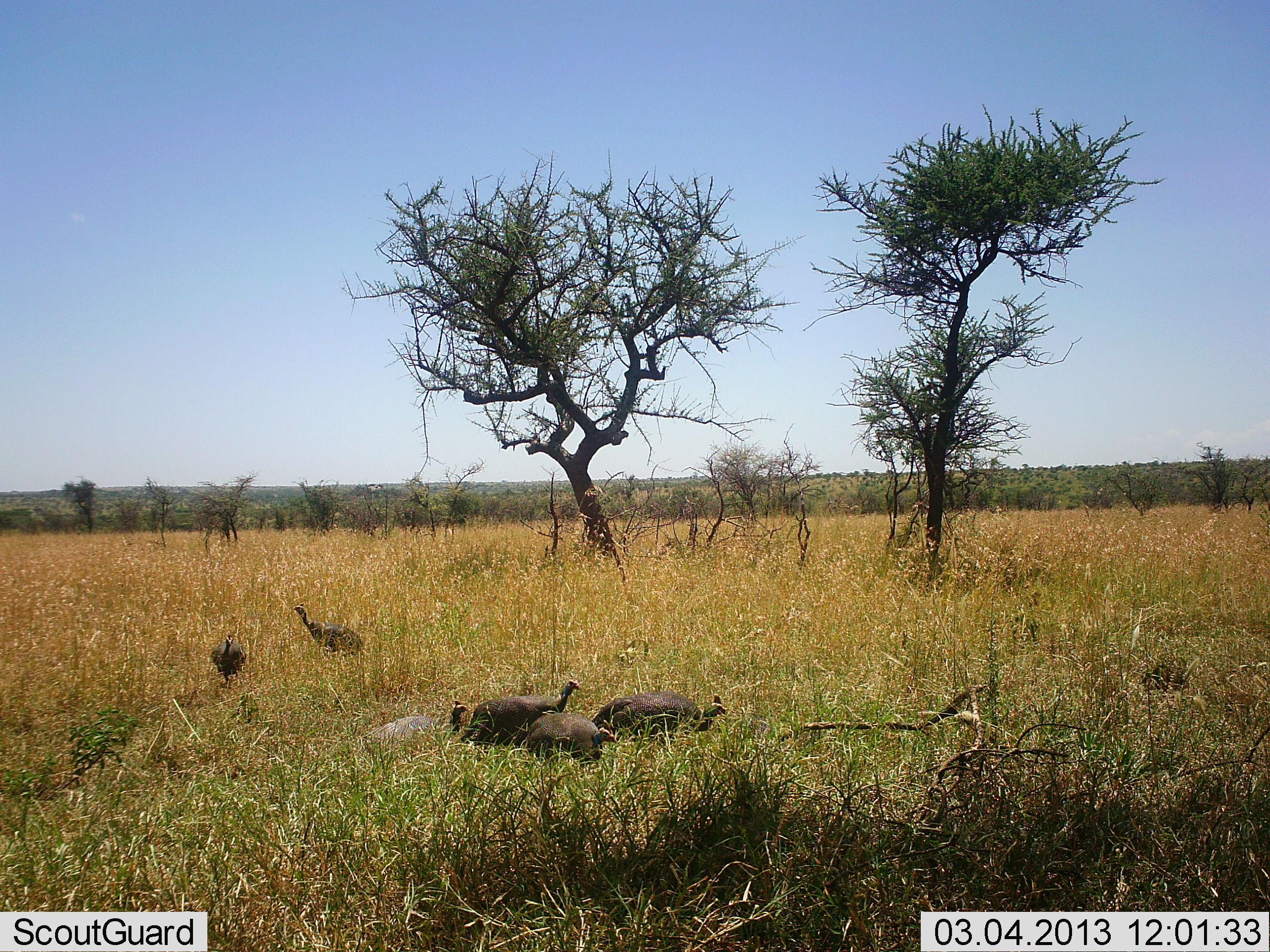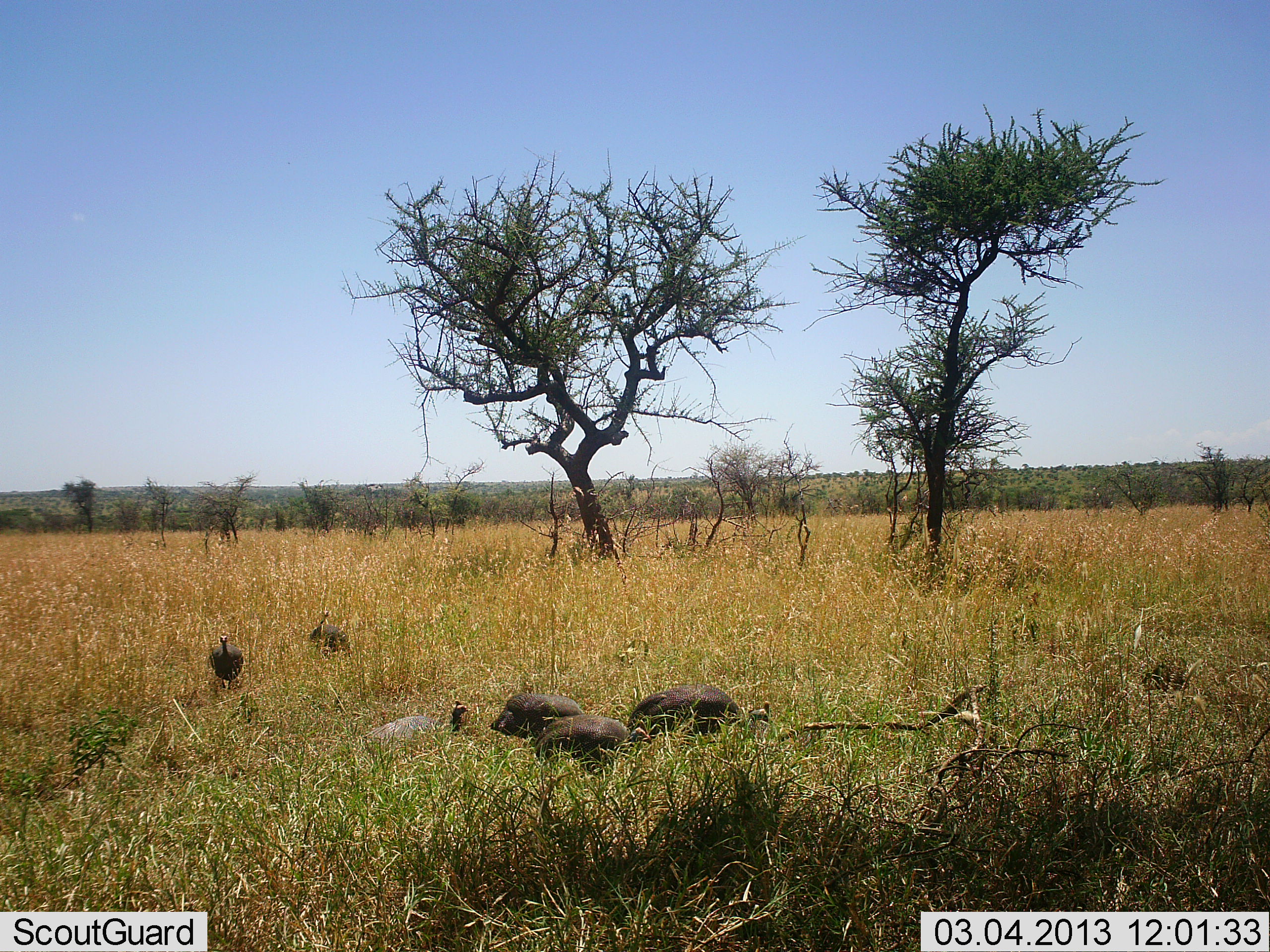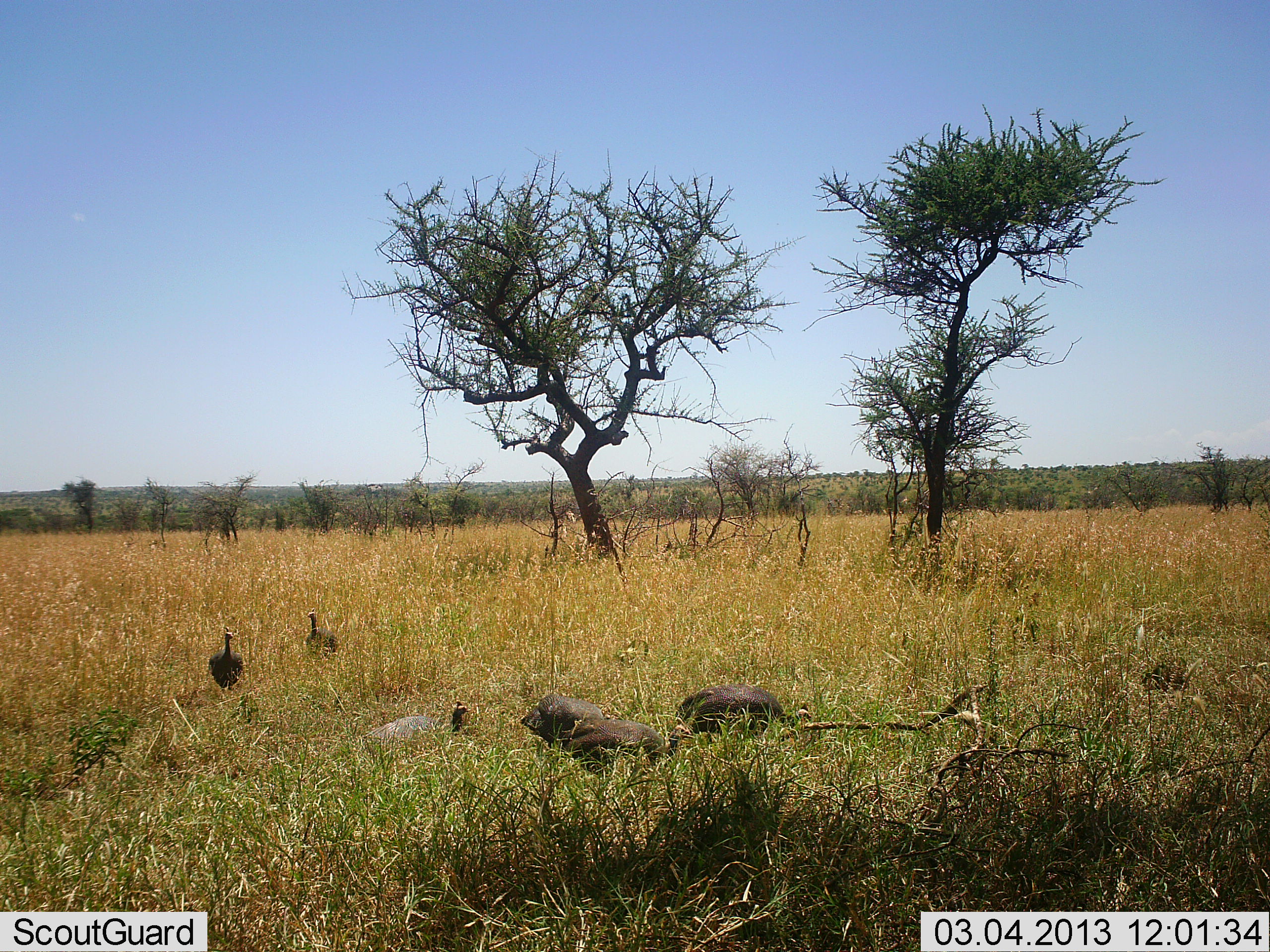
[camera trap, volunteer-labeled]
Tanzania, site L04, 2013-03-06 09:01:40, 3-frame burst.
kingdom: Animalia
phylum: Chordata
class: Aves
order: Galliformes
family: Numididae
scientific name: Numididae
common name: guinea fowl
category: guineafowl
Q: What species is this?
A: Guineafowl (guinea fowl) (Numididae).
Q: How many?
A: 6.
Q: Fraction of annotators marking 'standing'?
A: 26%.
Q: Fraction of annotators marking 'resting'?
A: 33%.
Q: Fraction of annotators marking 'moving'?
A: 74%.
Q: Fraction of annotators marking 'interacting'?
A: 0%.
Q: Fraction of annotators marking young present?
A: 0%.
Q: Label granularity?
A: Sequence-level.